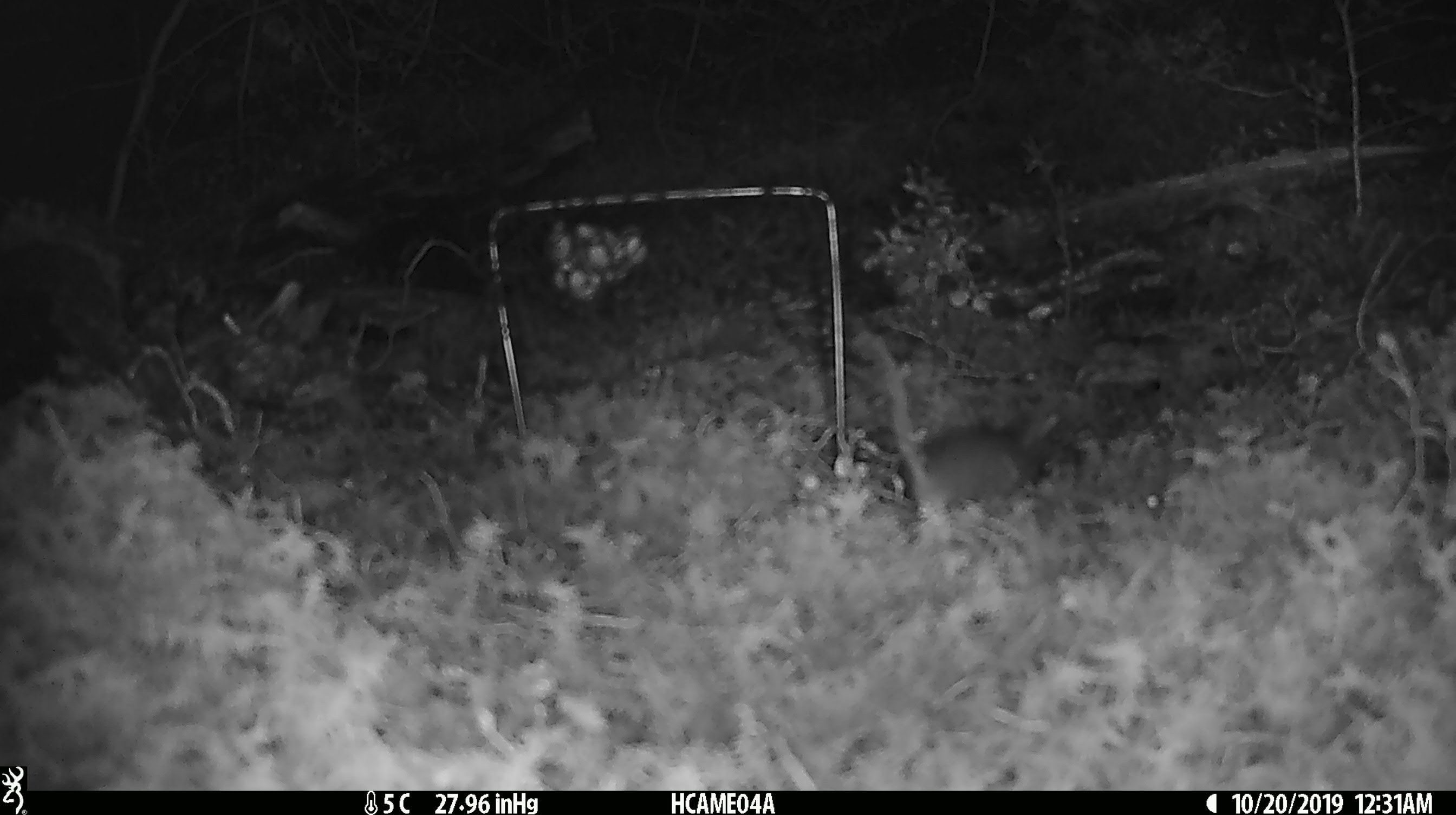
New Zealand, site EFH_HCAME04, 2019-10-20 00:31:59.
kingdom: Animalia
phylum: Chordata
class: Mammalia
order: Rodentia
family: Muridae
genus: Mus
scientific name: Mus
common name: mouse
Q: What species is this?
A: Mouse (Mus).